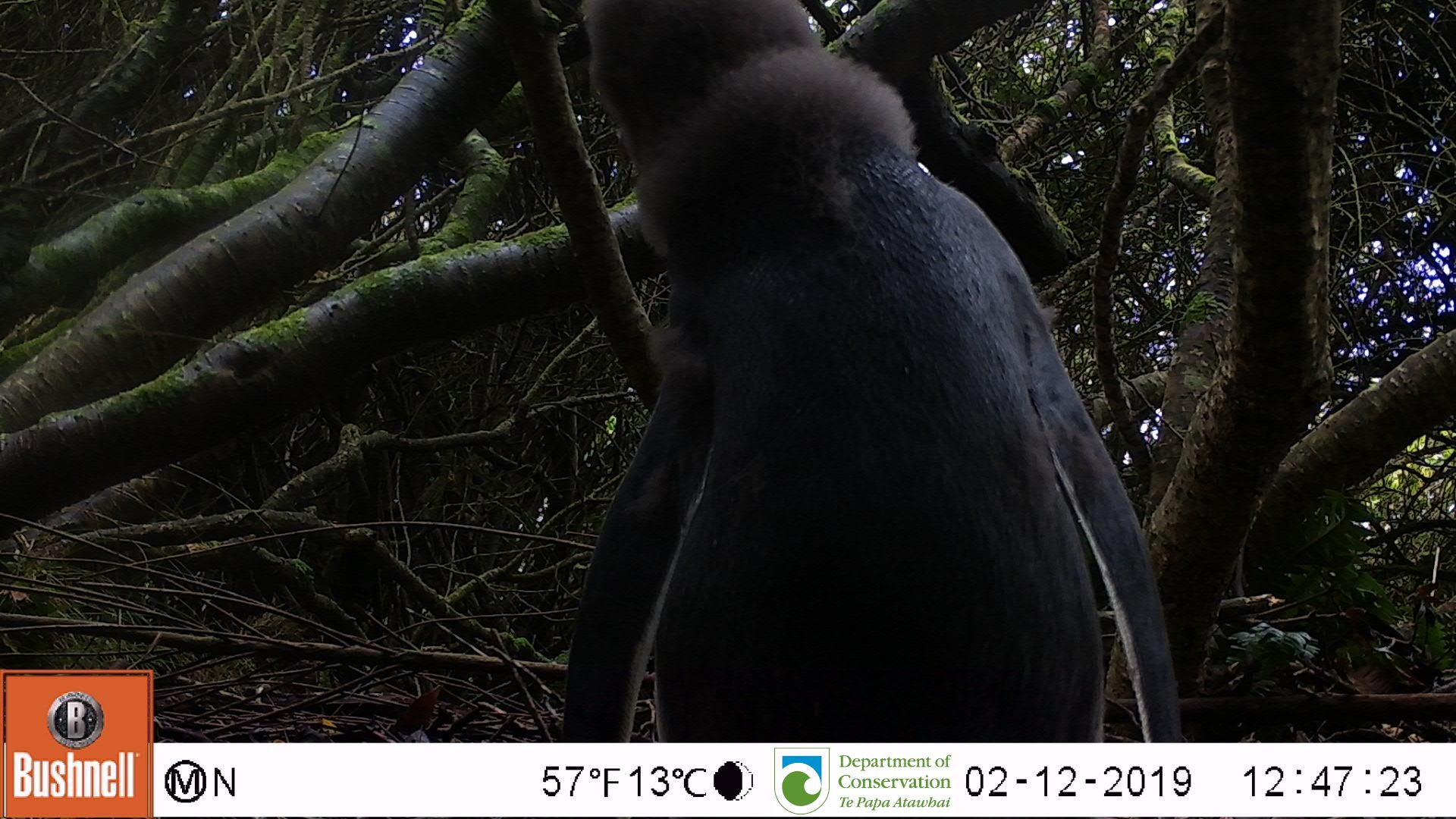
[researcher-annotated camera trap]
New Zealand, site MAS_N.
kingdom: Animalia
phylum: Chordata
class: Aves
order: Sphenisciformes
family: Spheniscidae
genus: Megadyptes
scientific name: Megadyptes antipodes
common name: yellow-eyed penguin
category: yellow eyed penguin